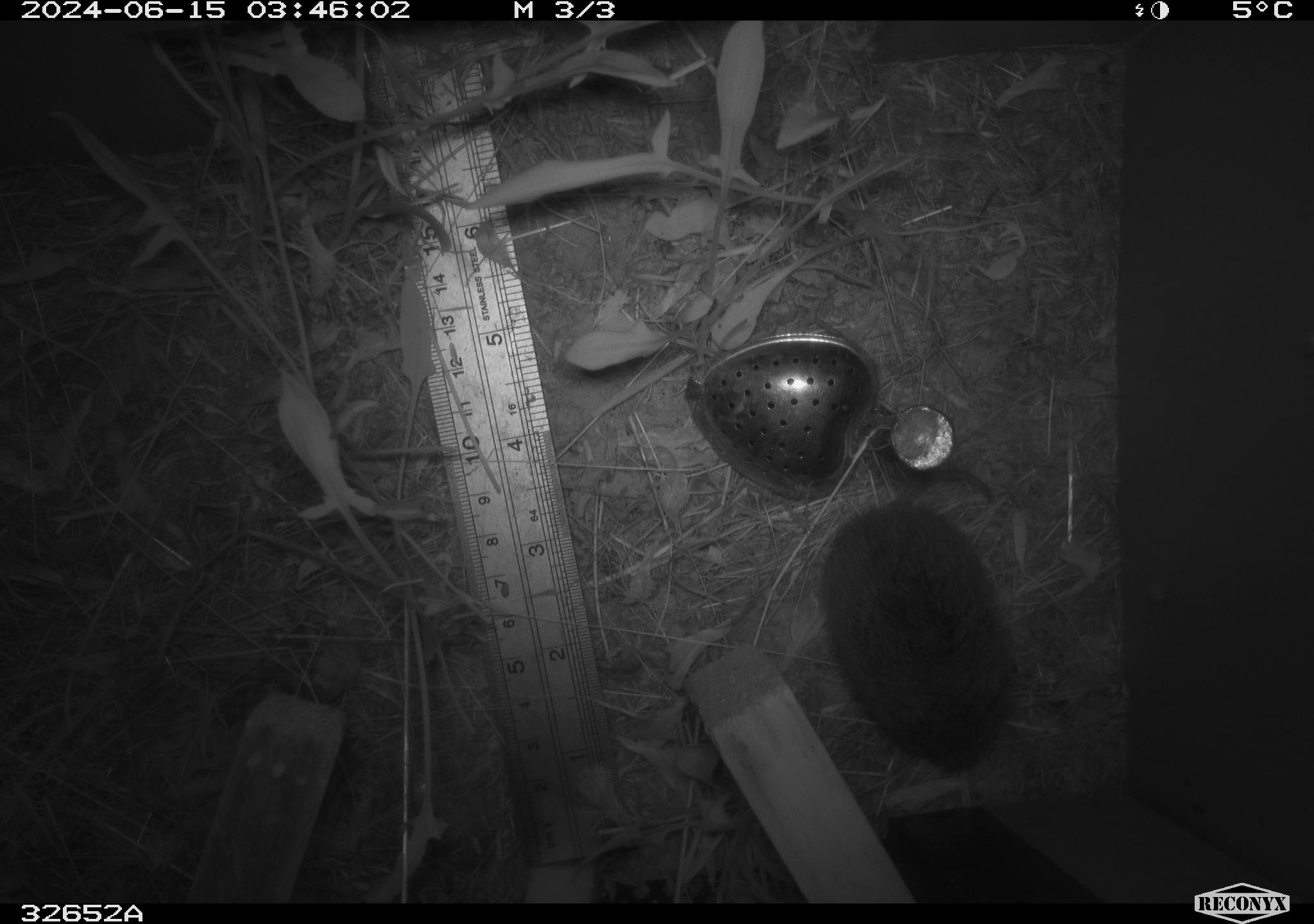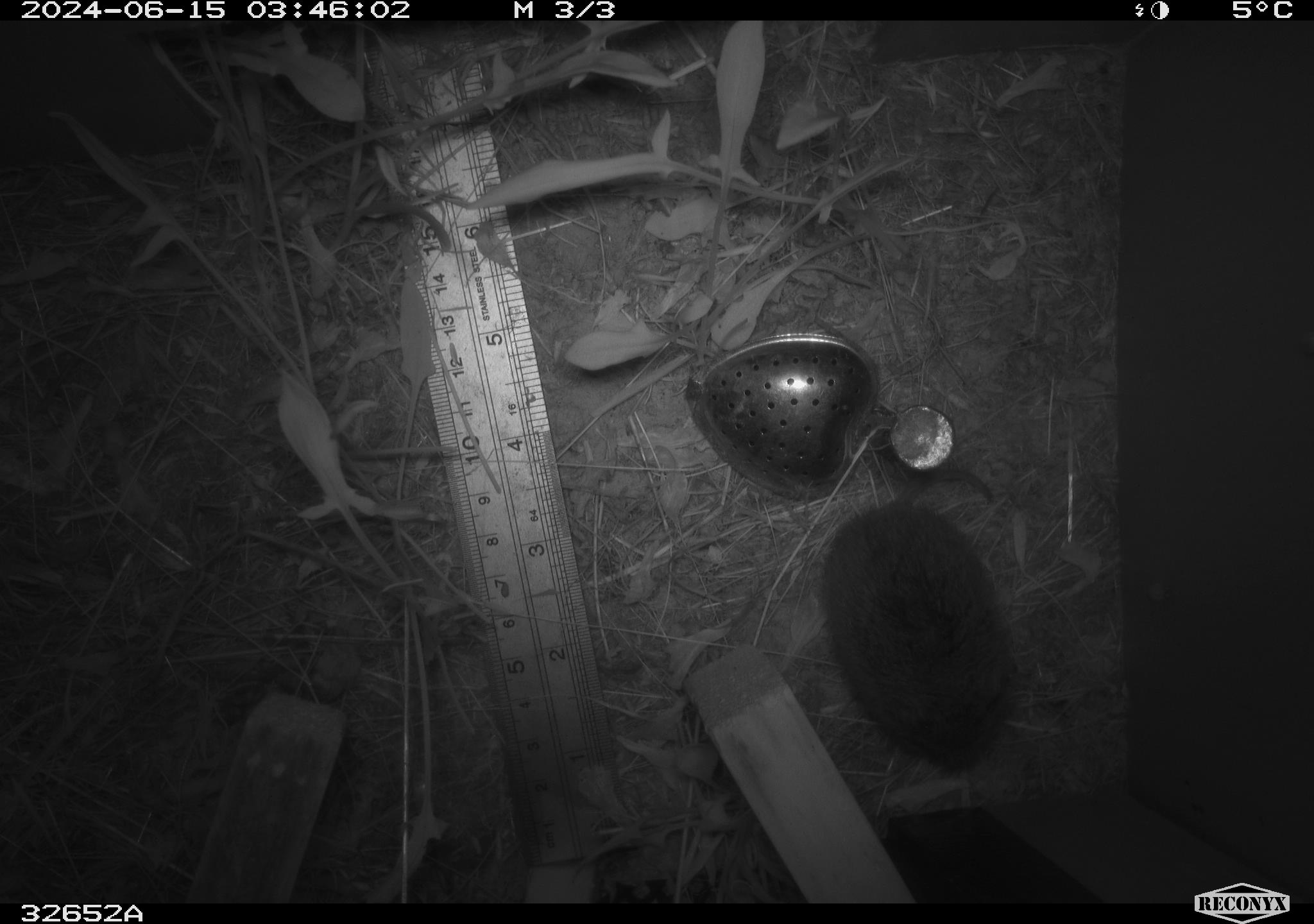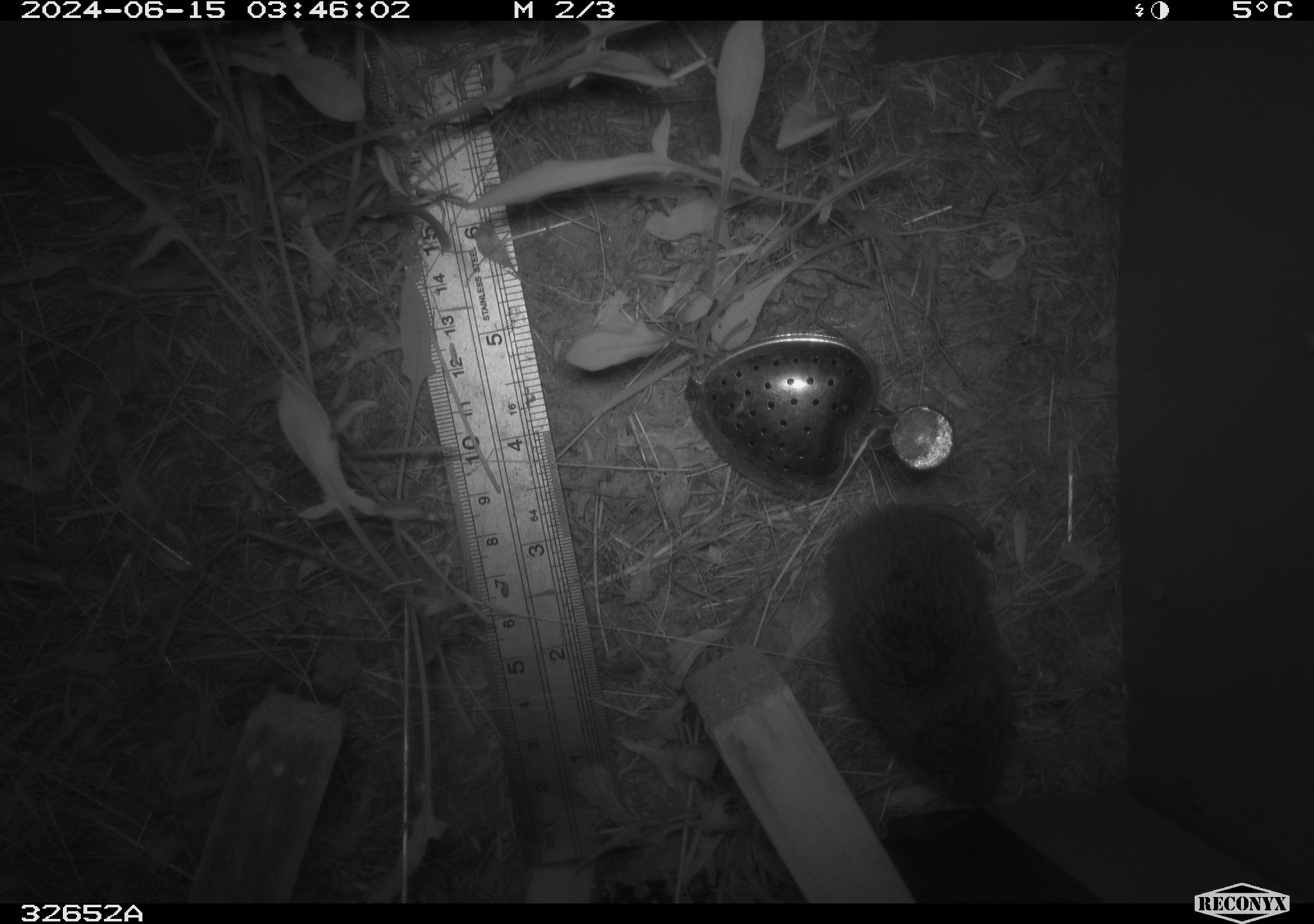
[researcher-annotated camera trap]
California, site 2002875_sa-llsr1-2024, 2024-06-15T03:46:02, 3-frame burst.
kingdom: Animalia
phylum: Chordata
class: Mammalia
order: Rodentia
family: Cricetidae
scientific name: Arvicolinae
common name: voles, lemmings, and muskrats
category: arvicolinae subfamily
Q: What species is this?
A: Arvicolinae subfamily (voles, lemmings, and muskrats) (Arvicolinae).